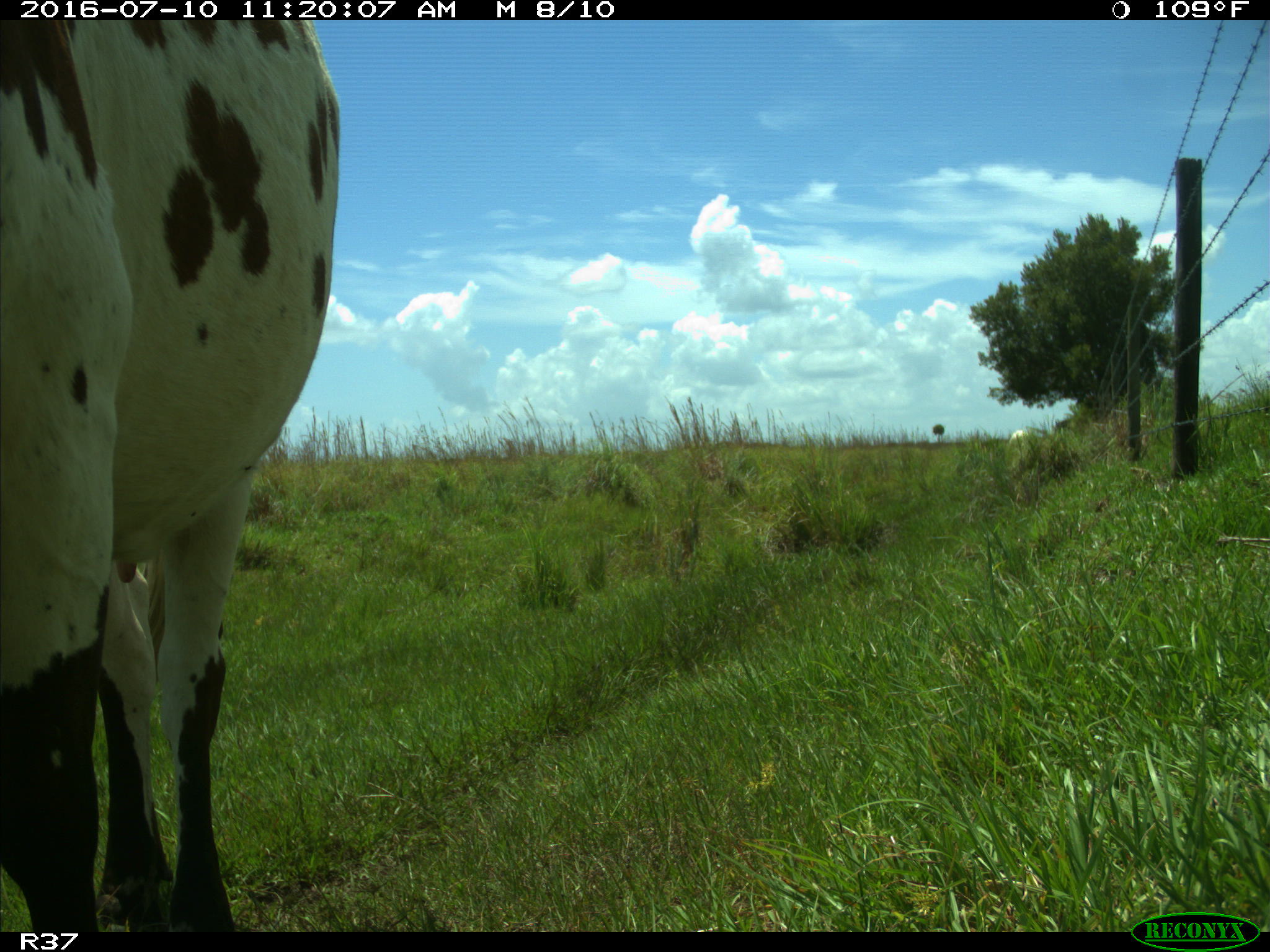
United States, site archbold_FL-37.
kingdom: Animalia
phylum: Chordata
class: Mammalia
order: Artiodactyla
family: Bovidae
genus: Bos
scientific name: Bos taurus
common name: domestic cow